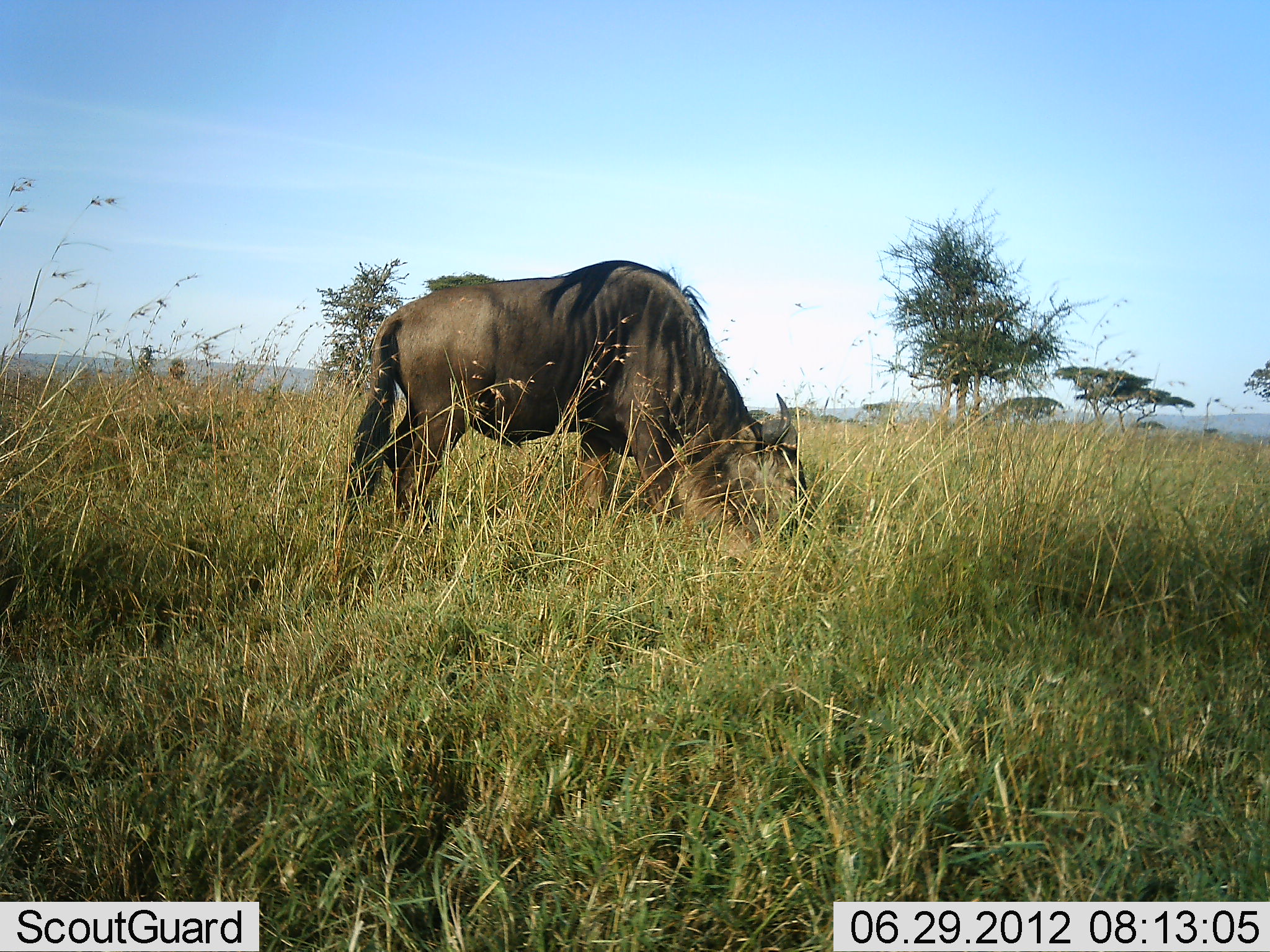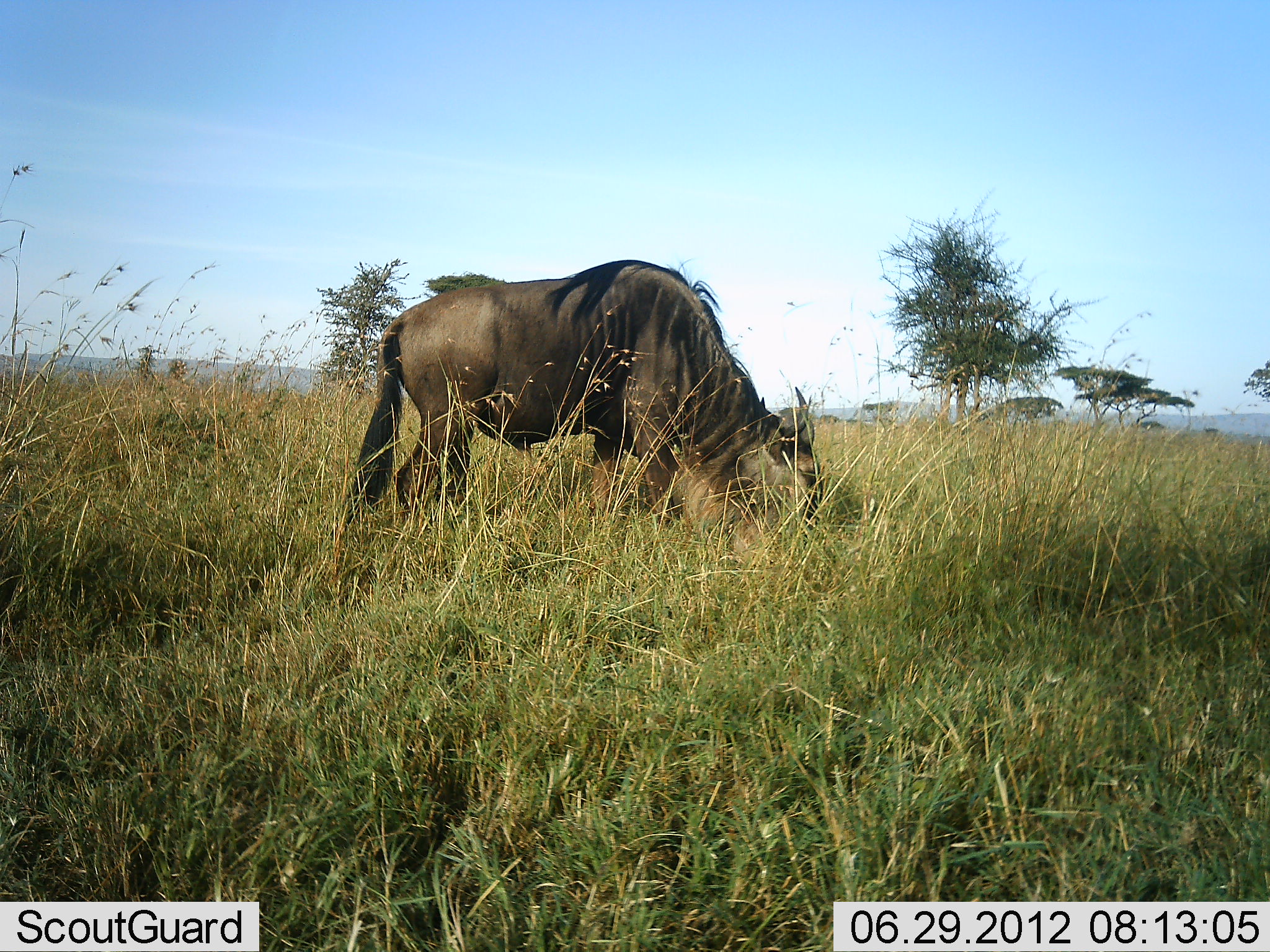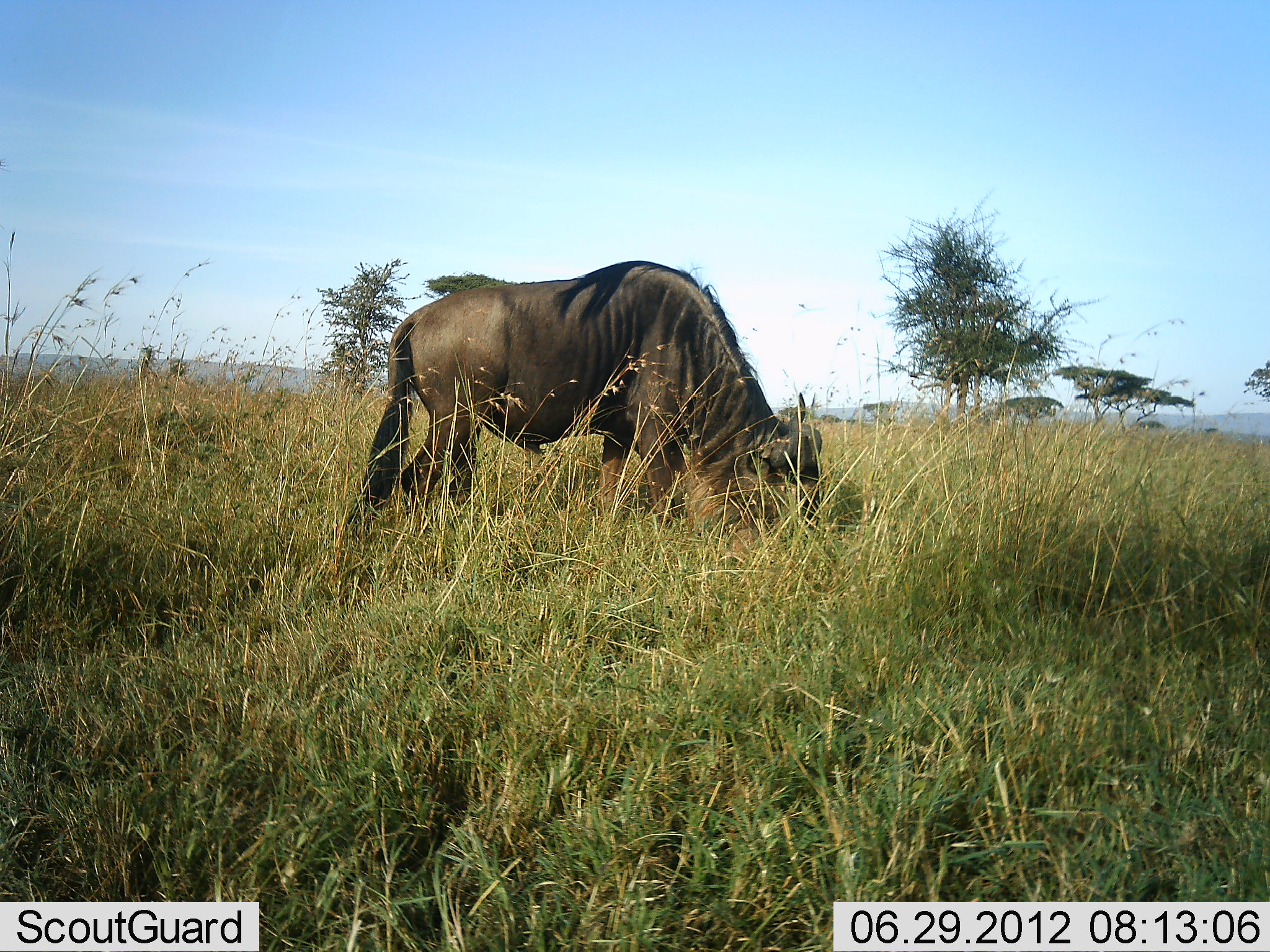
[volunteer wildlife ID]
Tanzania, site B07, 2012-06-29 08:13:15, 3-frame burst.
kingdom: Animalia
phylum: Chordata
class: Mammalia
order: Artiodactyla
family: Bovidae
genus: Connochaetes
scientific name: Connochaetes taurinus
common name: blue wildebeest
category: wildebeest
Wildebeest (blue wildebeest) (Connochaetes taurinus), count 1. Behavior (volunteer vote fractions): standing 10%, resting 0%, moving 0%, interacting 0%. Young present (vote fraction): 0%. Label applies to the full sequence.